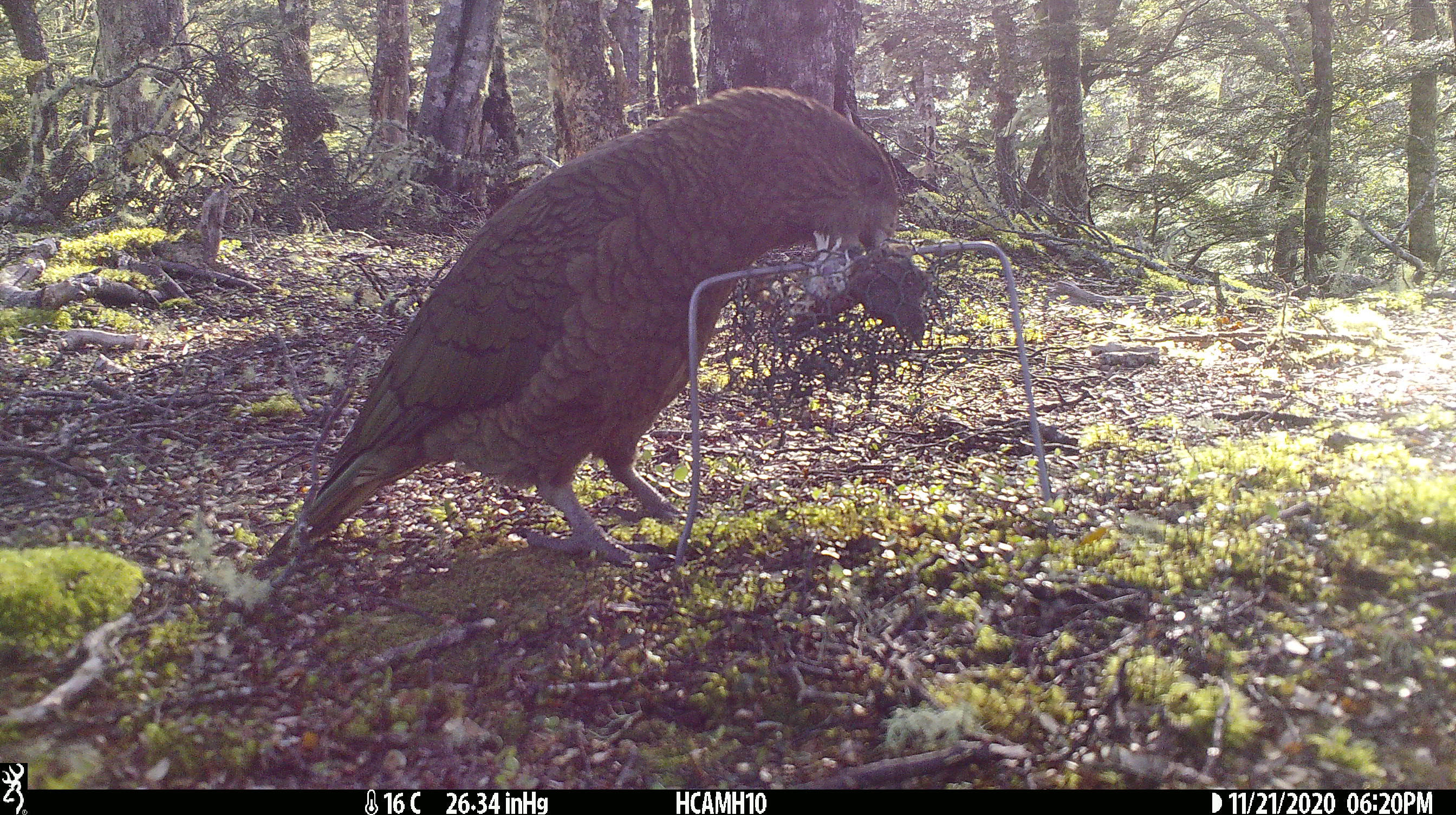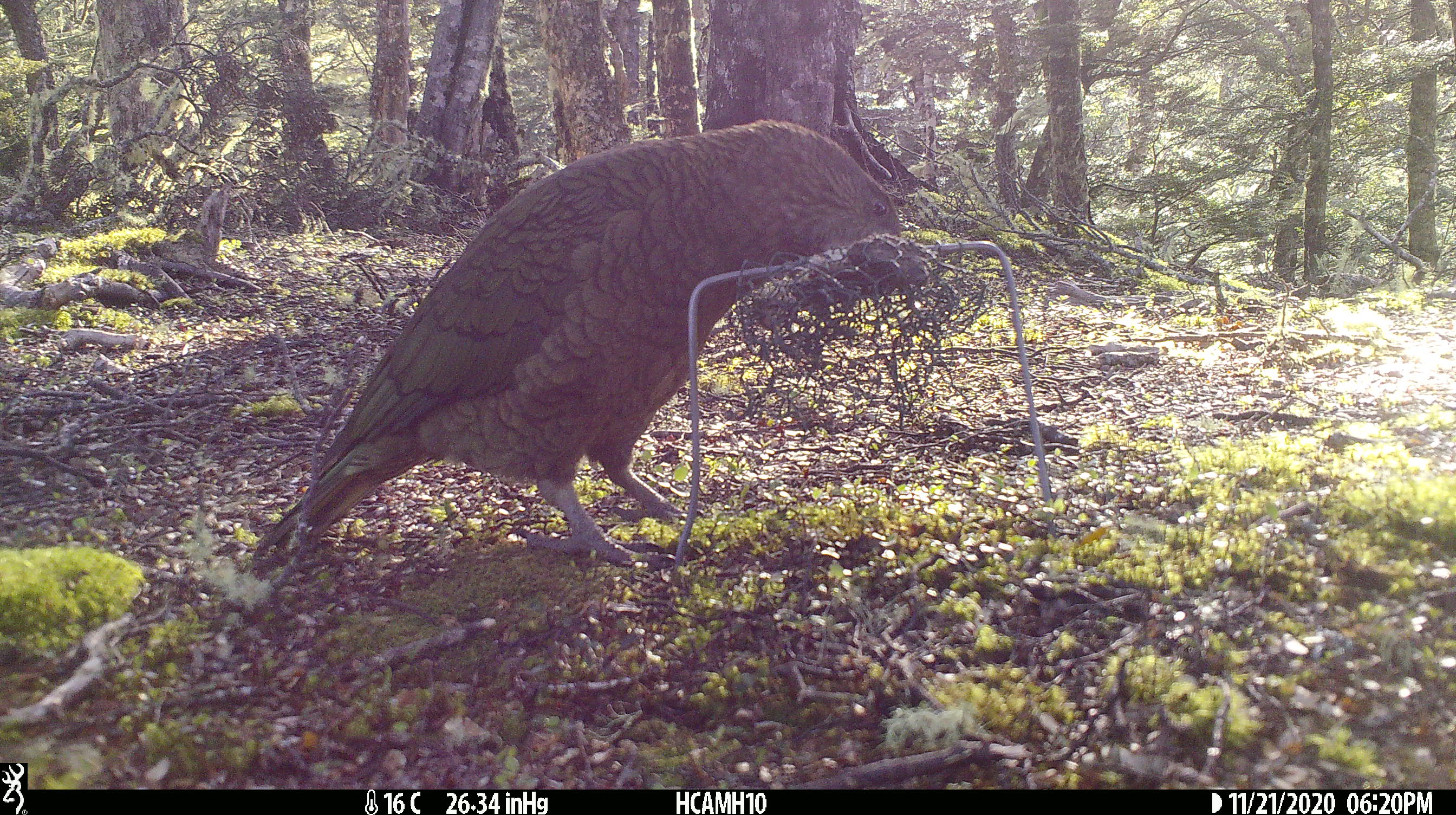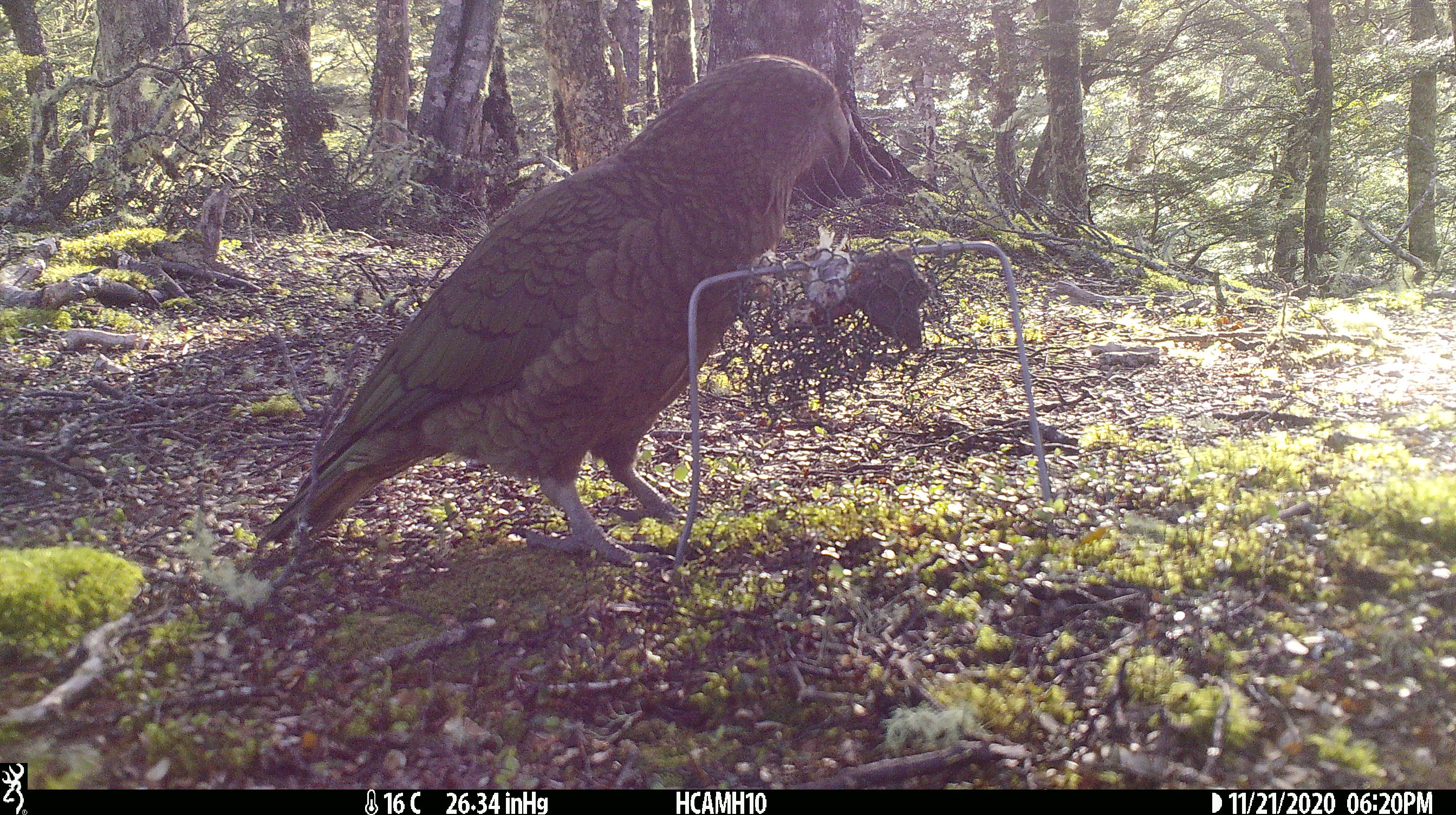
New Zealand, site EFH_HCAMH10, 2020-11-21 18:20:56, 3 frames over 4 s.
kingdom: Animalia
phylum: Chordata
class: Aves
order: Psittaciformes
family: Strigopidae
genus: Nestor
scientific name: Nestor notabilis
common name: kea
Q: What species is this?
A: Kea (Nestor notabilis).